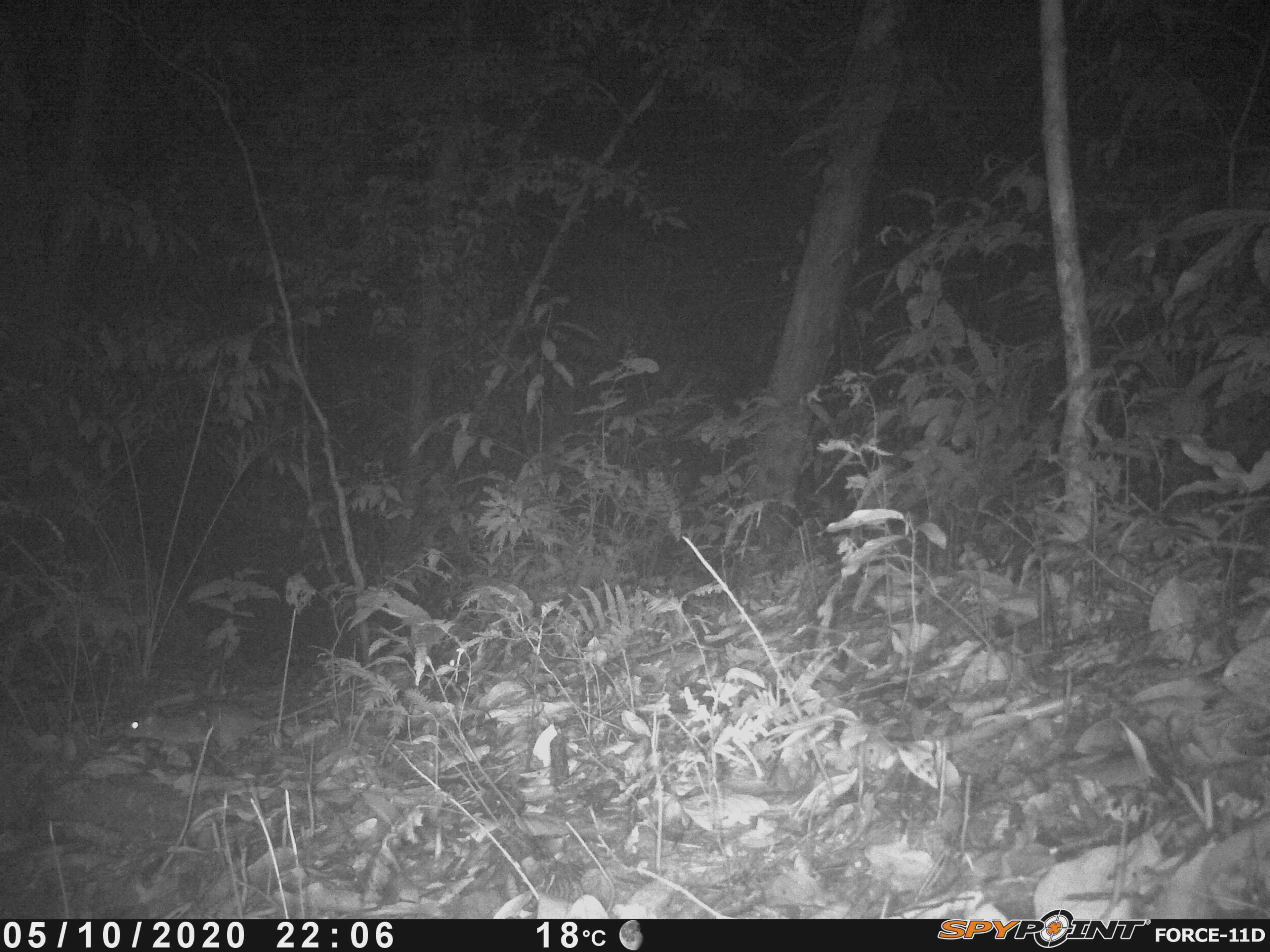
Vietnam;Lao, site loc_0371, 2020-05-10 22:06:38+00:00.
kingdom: Animalia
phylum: Chordata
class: Mammalia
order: Rodentia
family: Muridae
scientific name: Muridae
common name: old-world mice and rats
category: unidentified murid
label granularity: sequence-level